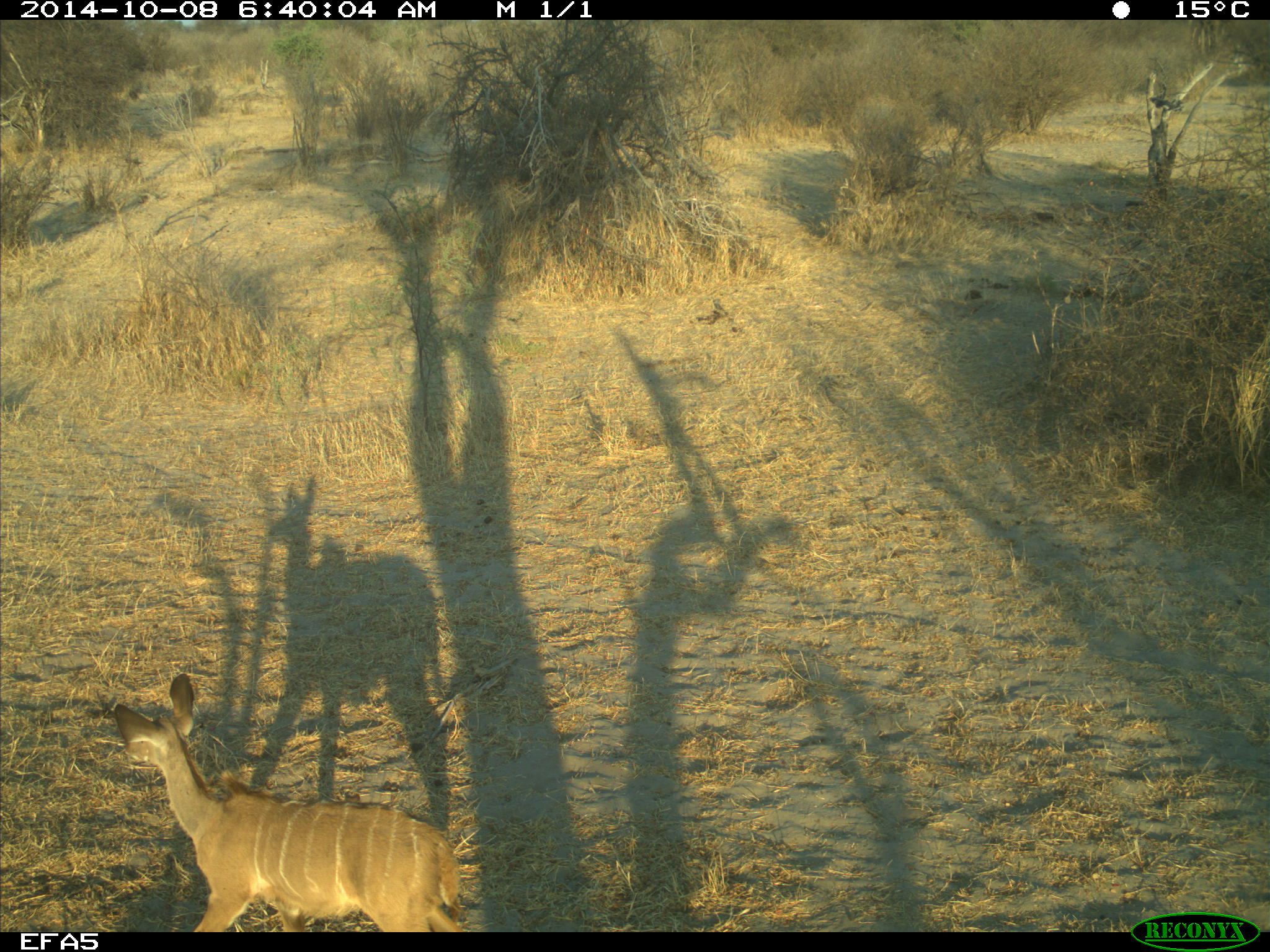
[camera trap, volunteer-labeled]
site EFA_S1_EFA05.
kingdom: Animalia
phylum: Chordata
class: Mammalia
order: Artiodactyla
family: Bovidae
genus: Tragelaphus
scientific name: Tragelaphus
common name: kudu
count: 1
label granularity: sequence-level